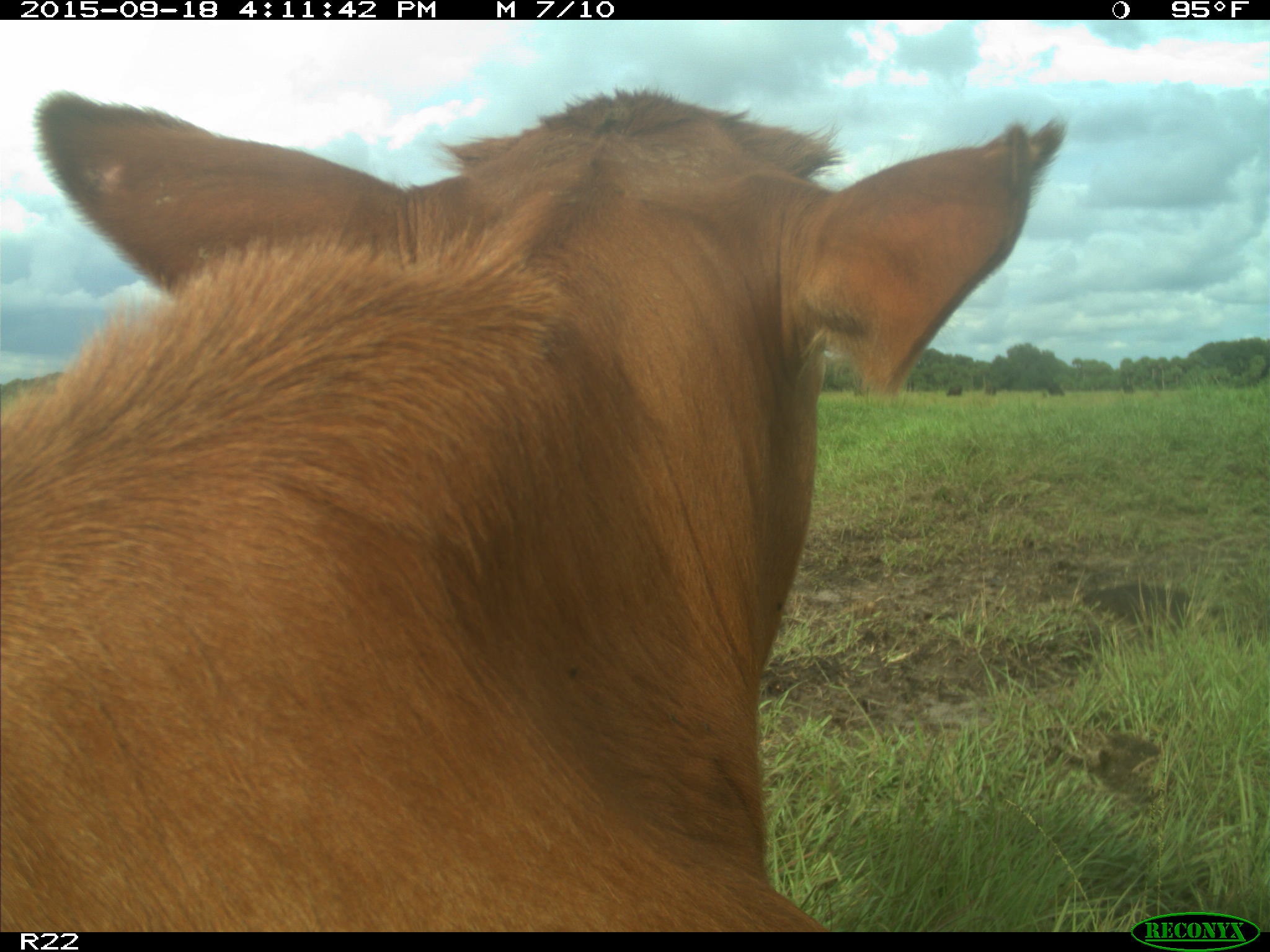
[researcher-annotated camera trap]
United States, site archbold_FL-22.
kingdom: Animalia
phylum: Chordata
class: Mammalia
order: Artiodactyla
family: Bovidae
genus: Bos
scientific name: Bos taurus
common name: domestic cow